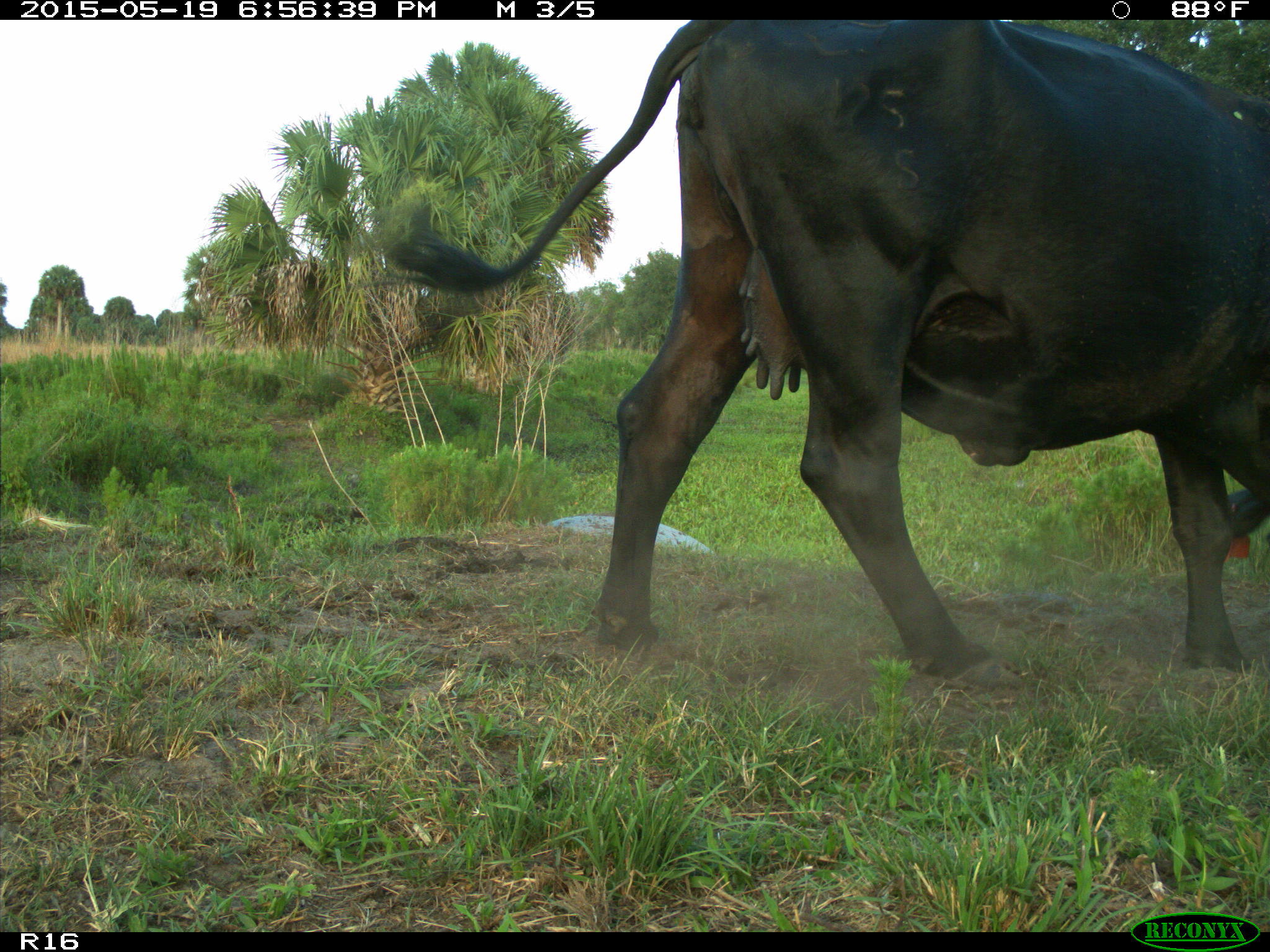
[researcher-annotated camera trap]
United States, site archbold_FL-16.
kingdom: Animalia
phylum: Chordata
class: Mammalia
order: Artiodactyla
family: Bovidae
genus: Bos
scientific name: Bos taurus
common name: domestic cow